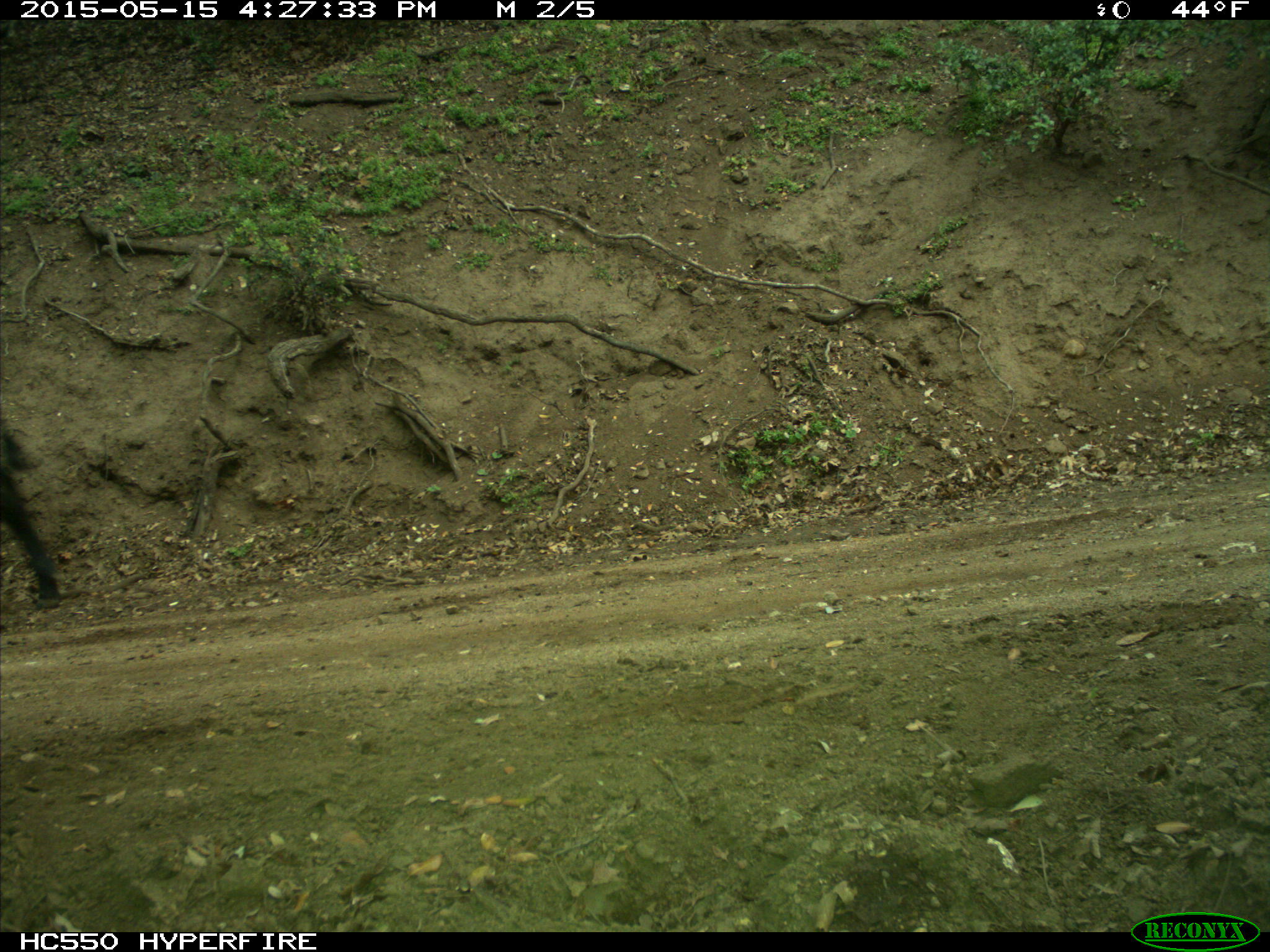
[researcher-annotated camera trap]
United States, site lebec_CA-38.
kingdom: Animalia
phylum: Chordata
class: Mammalia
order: Artiodactyla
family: Bovidae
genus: Bos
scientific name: Bos taurus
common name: domestic cow